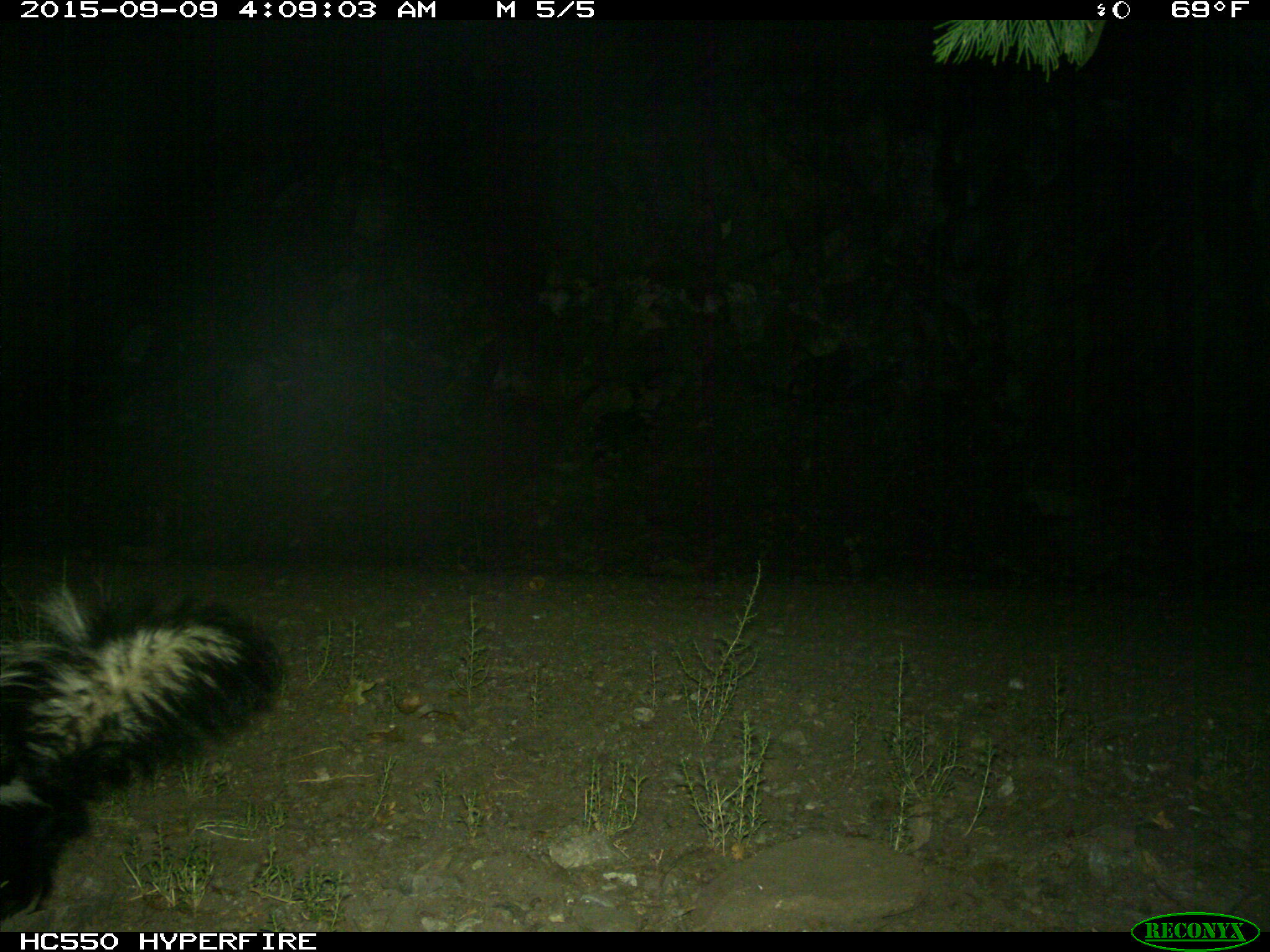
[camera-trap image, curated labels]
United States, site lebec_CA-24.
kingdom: Animalia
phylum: Chordata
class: Mammalia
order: Carnivora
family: Mephitidae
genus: Mephitis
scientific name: Mephitis mephitis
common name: striped skunk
Mephitis mephitis (striped skunk).